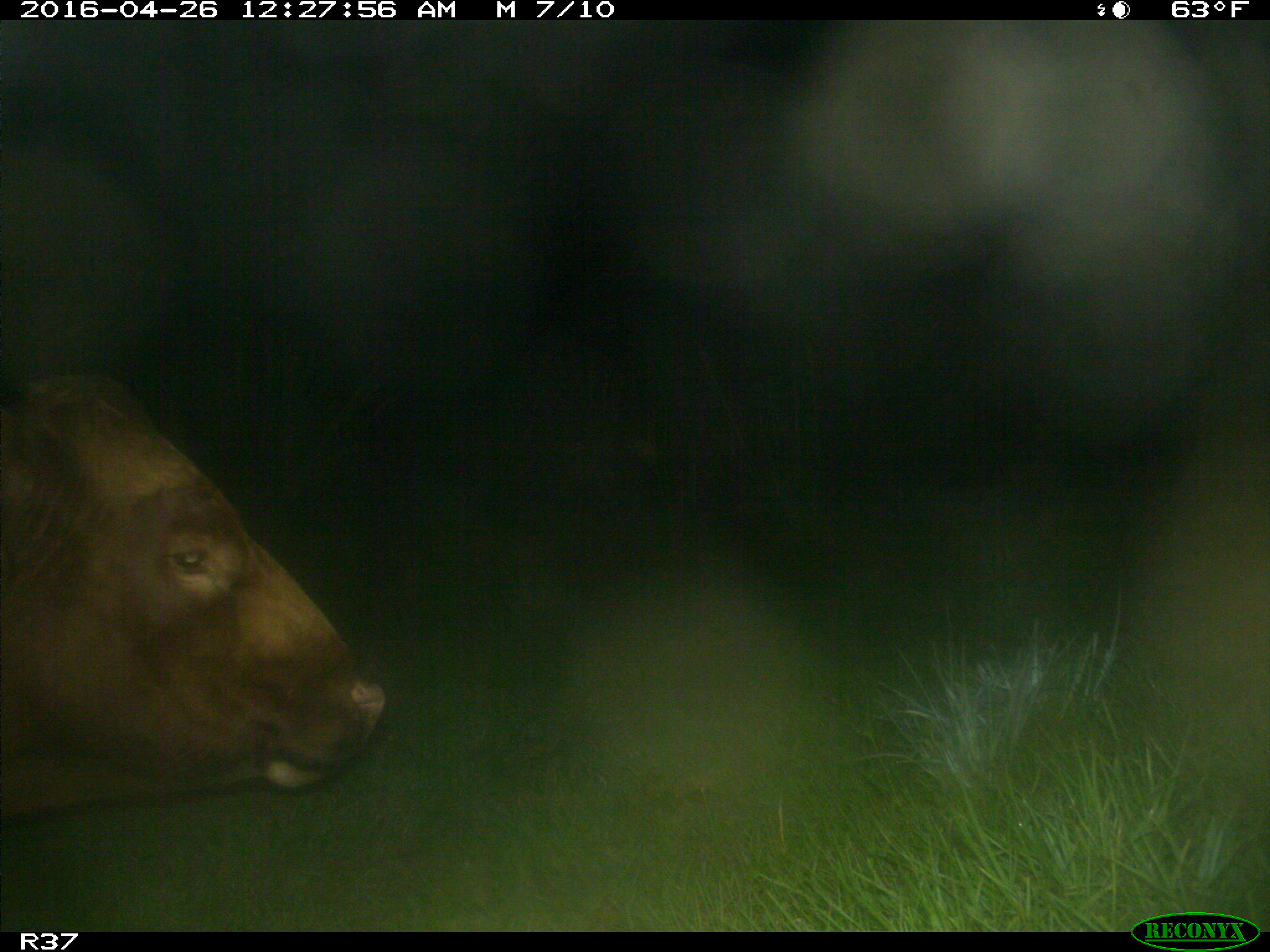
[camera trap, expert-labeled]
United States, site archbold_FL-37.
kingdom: Animalia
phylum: Chordata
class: Mammalia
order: Artiodactyla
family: Bovidae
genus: Bos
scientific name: Bos taurus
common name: domestic cow